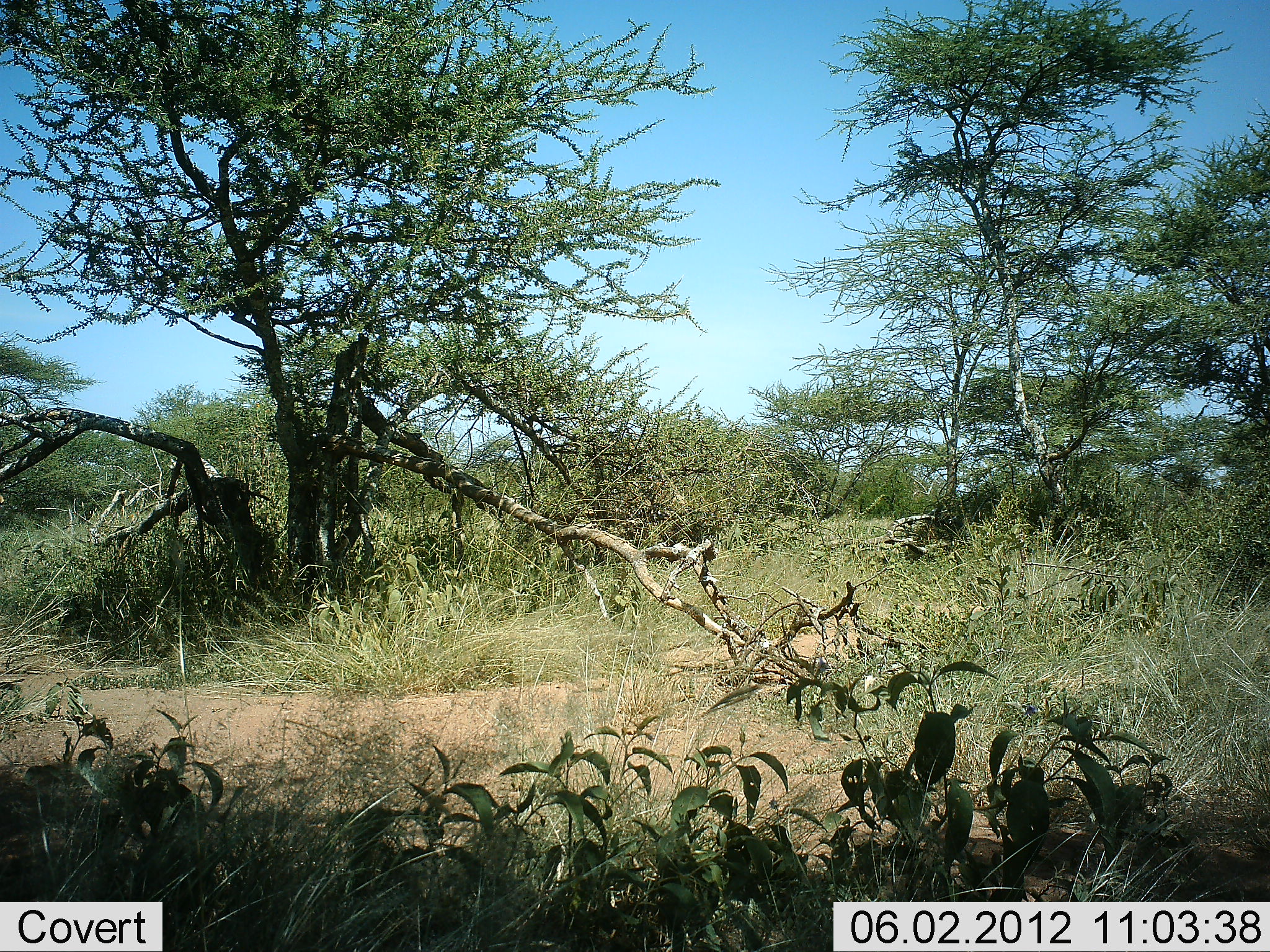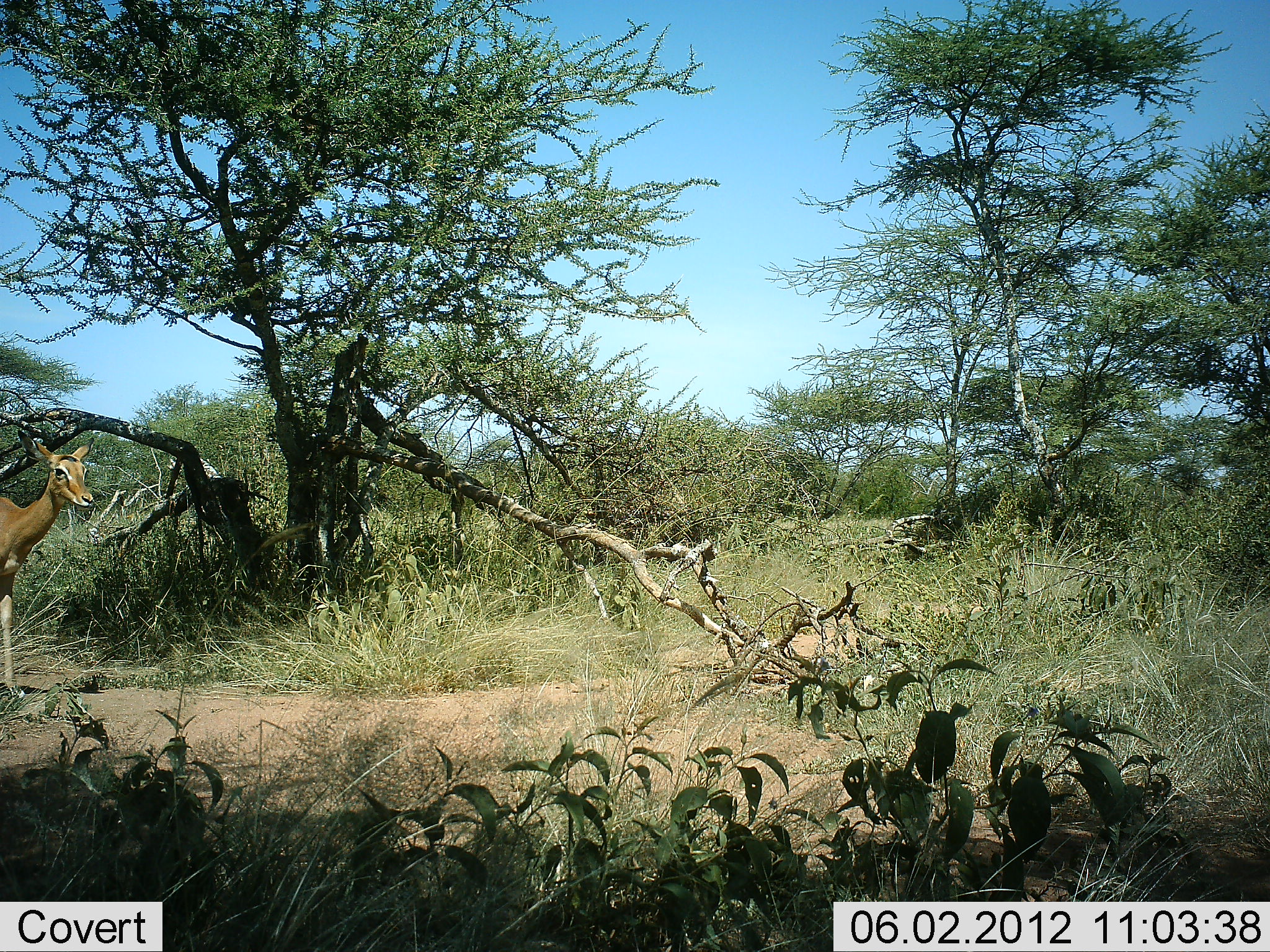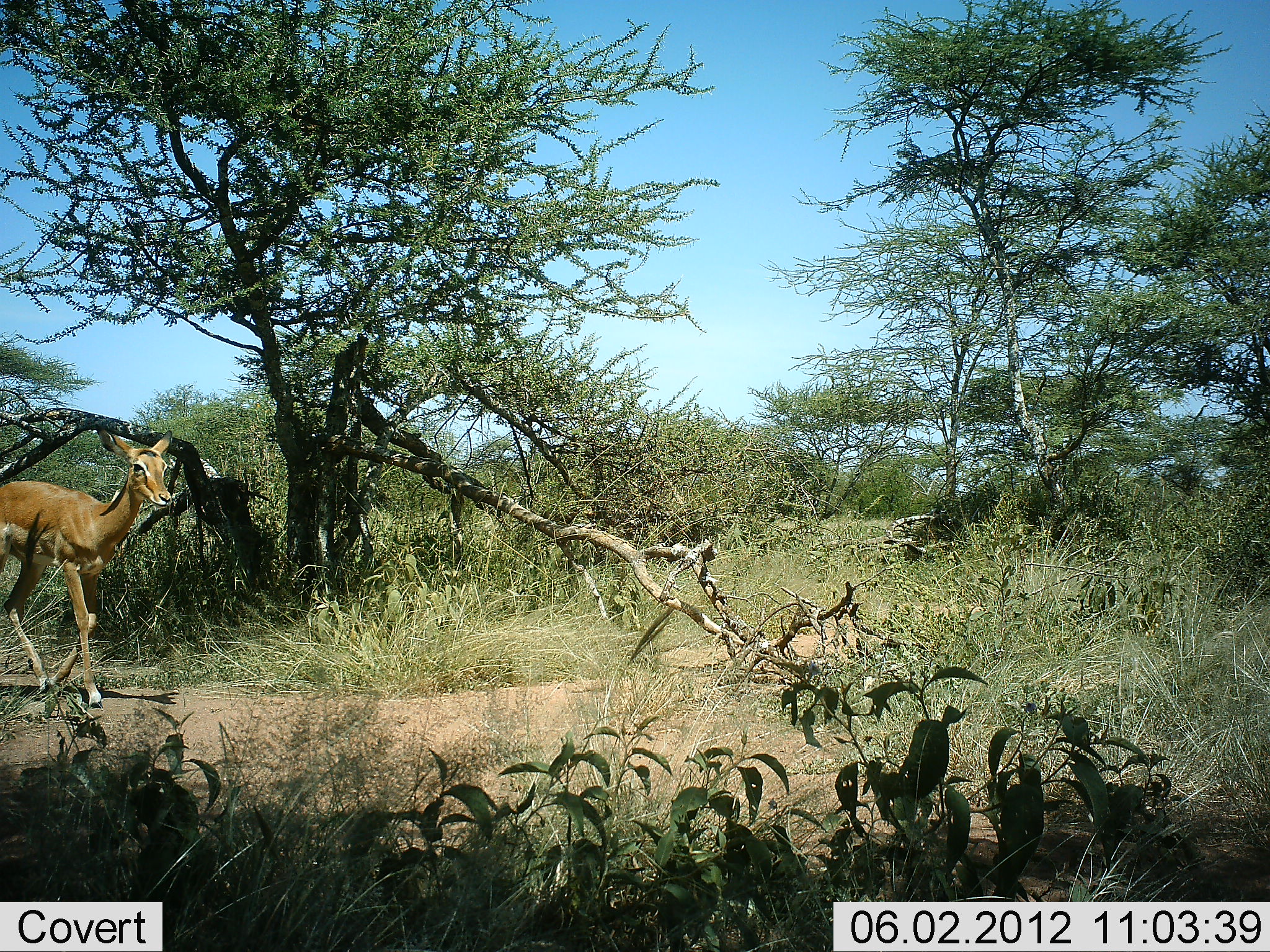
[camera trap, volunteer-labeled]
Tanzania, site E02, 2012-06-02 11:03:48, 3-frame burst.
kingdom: Animalia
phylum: Chordata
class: Mammalia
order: Artiodactyla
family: Bovidae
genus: Aepyceros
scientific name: Aepyceros melampus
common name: impala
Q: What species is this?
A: Impala (Aepyceros melampus).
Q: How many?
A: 1.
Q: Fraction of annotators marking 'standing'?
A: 0%.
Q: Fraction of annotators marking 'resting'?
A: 0%.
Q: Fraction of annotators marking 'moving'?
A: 100%.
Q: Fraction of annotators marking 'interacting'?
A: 0%.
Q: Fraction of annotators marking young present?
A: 9%.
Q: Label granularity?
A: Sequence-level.